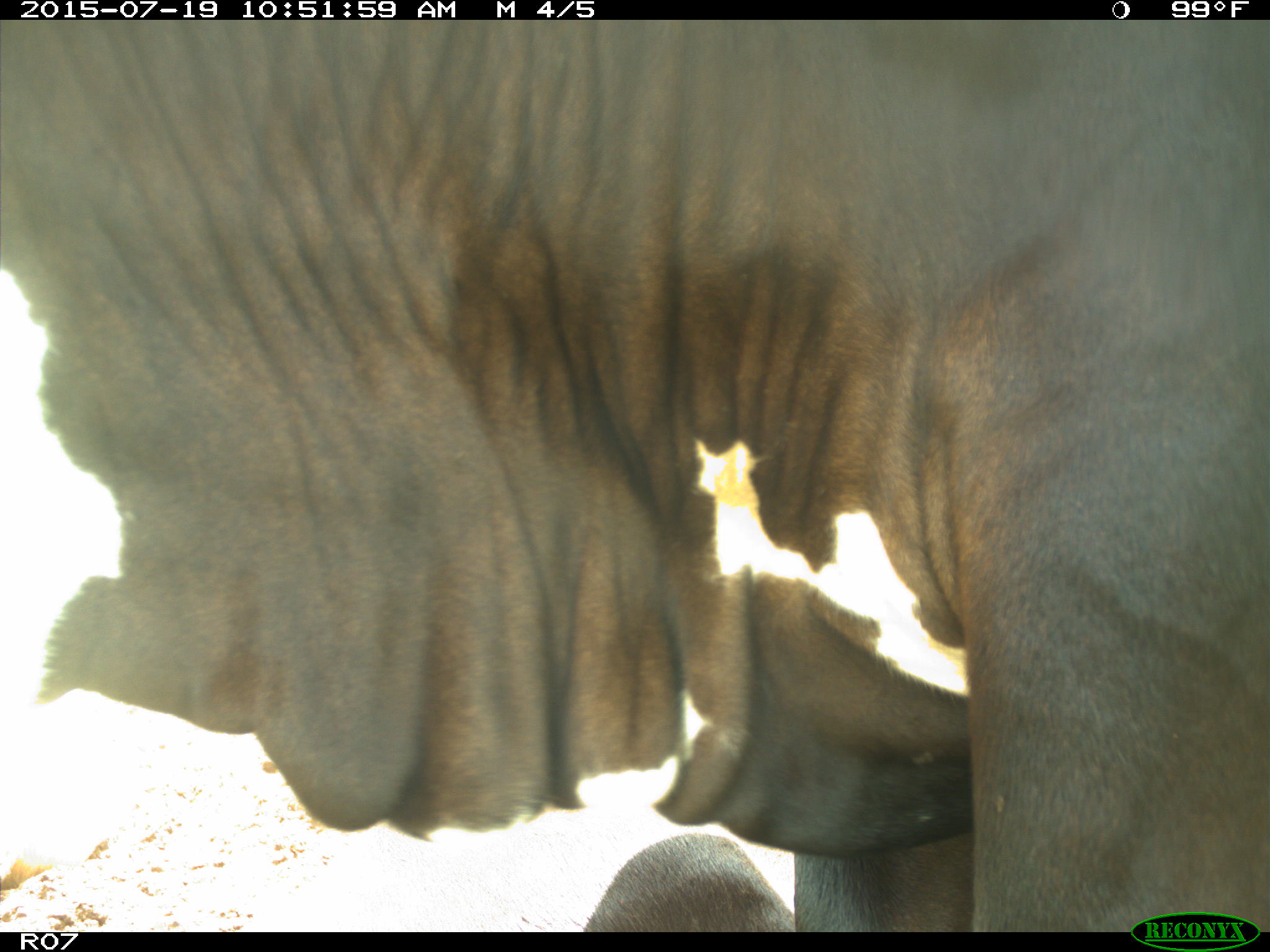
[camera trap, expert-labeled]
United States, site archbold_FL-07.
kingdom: Animalia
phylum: Chordata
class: Mammalia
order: Artiodactyla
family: Bovidae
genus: Bos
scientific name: Bos taurus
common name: domestic cow